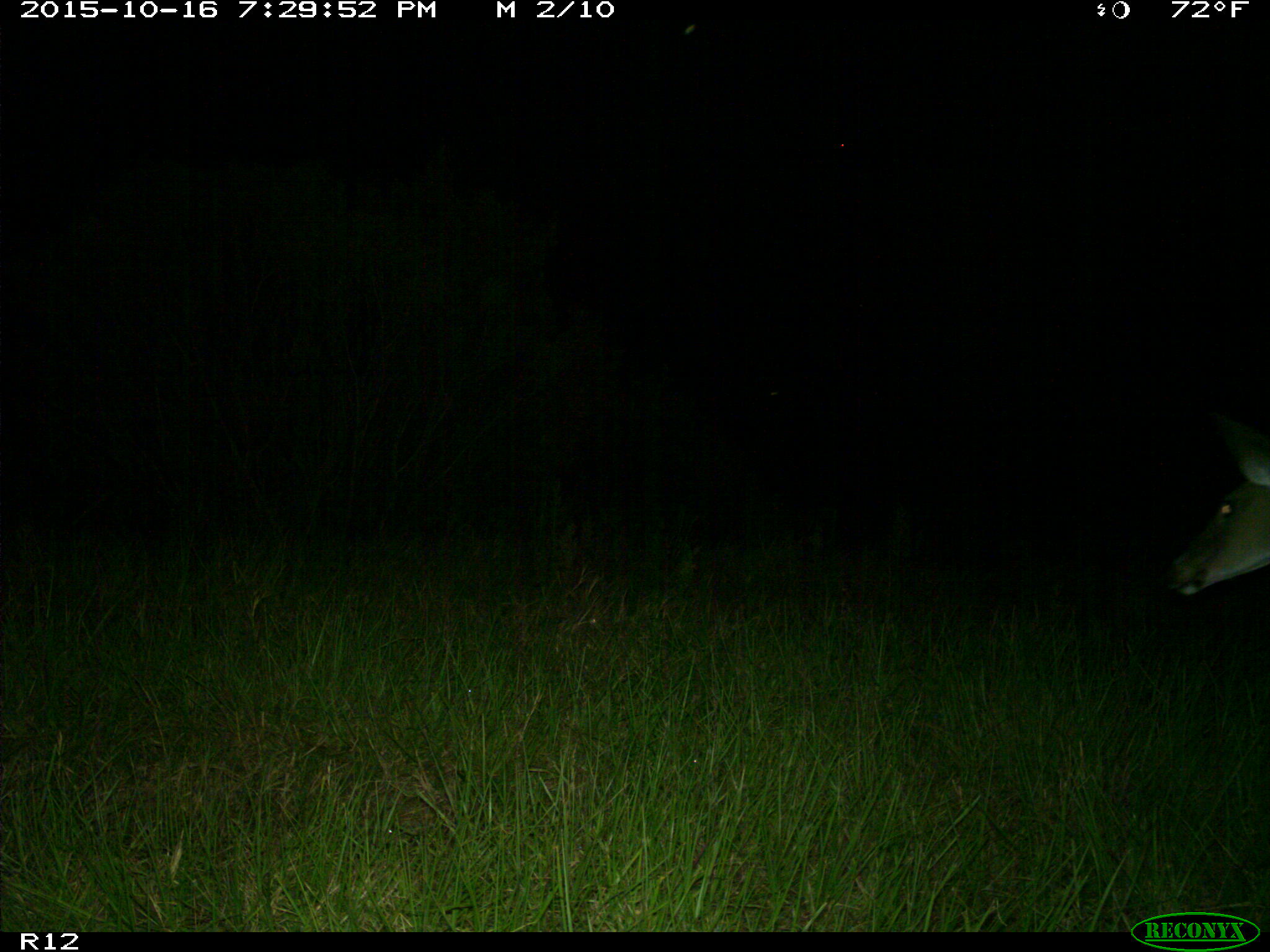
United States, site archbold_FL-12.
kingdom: Animalia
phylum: Chordata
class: Mammalia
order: Artiodactyla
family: Cervidae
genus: Odocoileus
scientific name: Odocoileus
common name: deer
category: unidentified deer